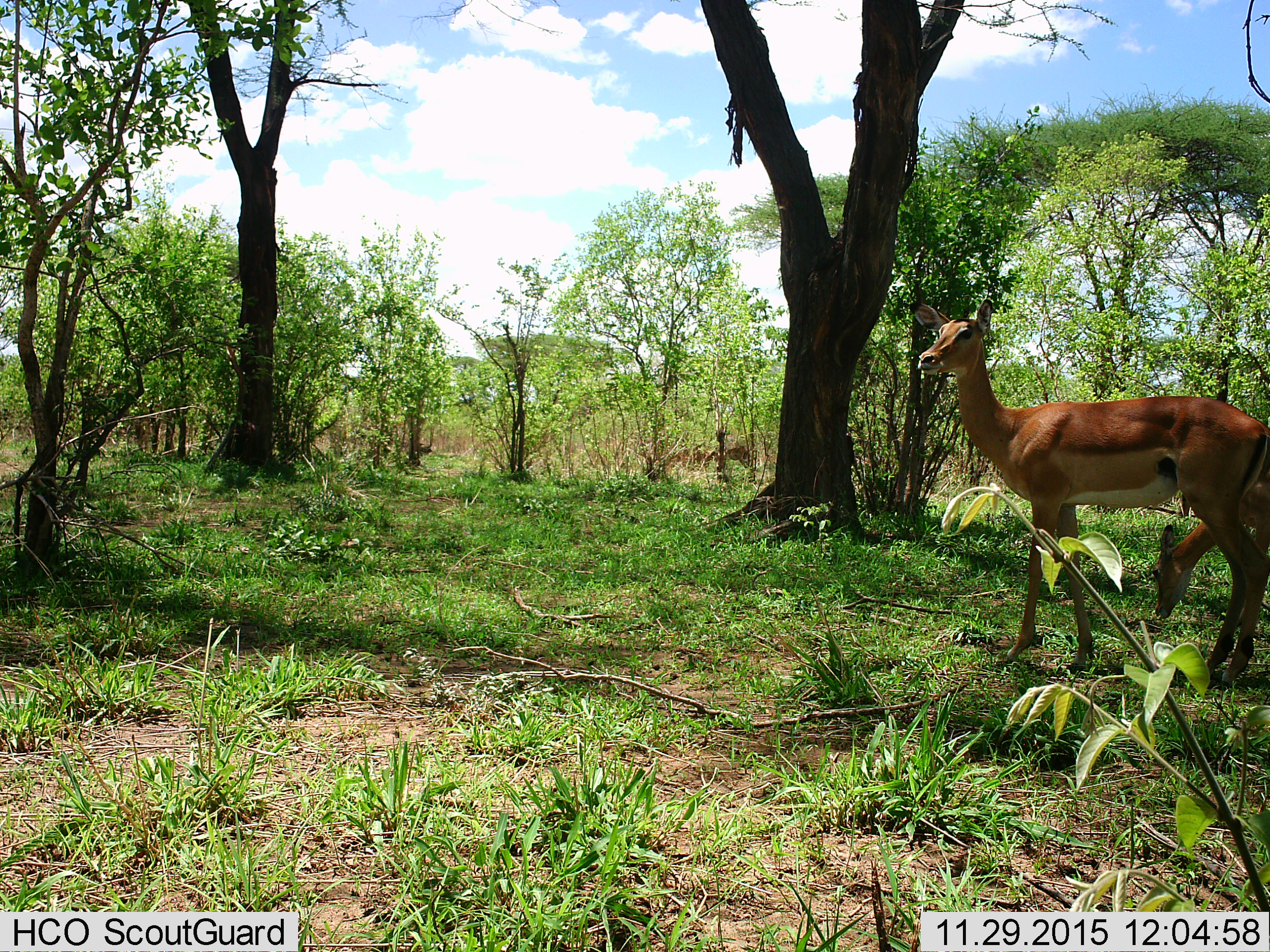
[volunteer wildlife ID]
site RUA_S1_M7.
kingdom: Animalia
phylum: Chordata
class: Mammalia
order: Artiodactyla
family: Bovidae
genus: Aepyceros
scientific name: Aepyceros melampus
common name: impala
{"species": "impala (Aepyceros melampus)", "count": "2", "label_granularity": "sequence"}